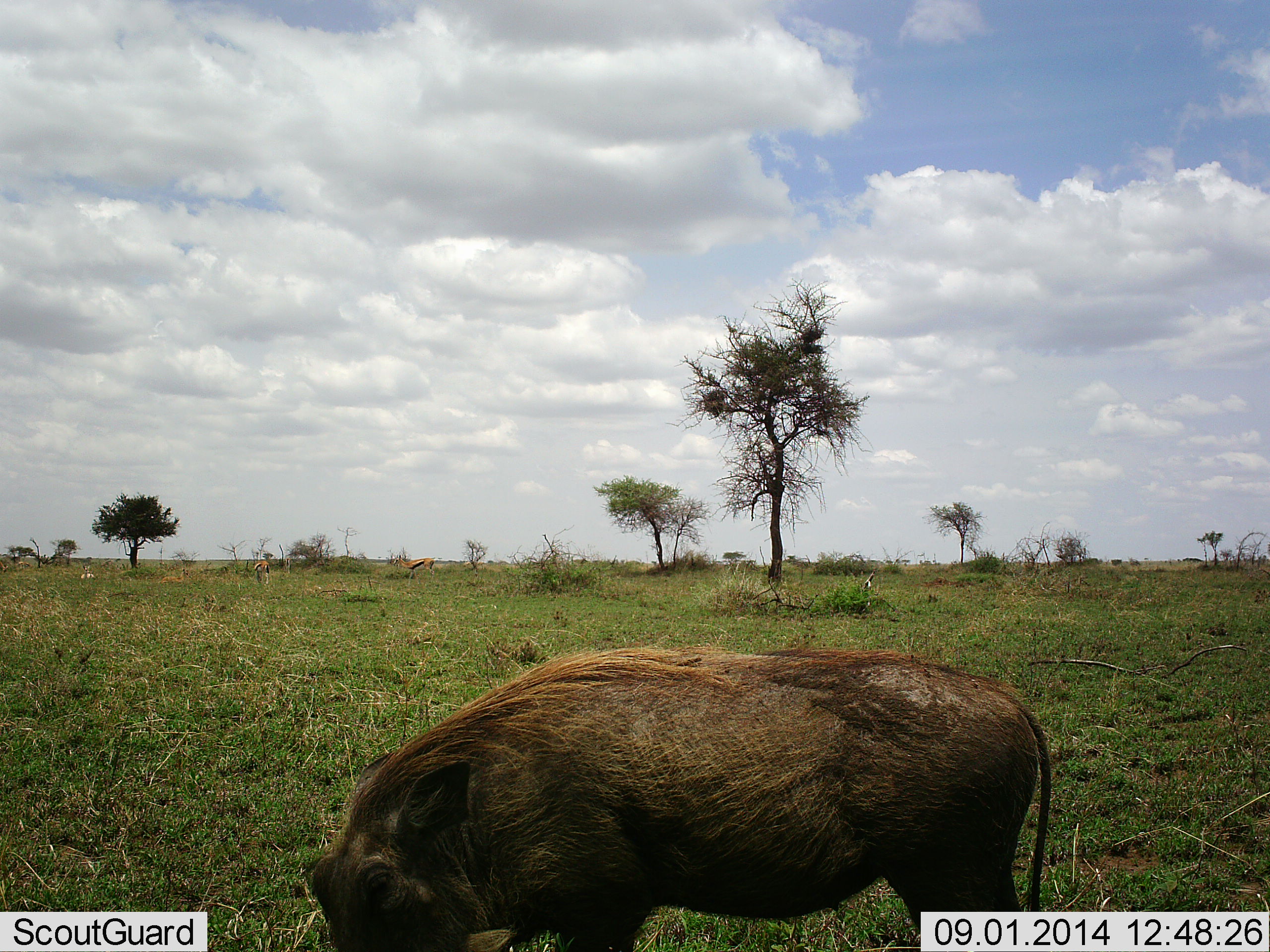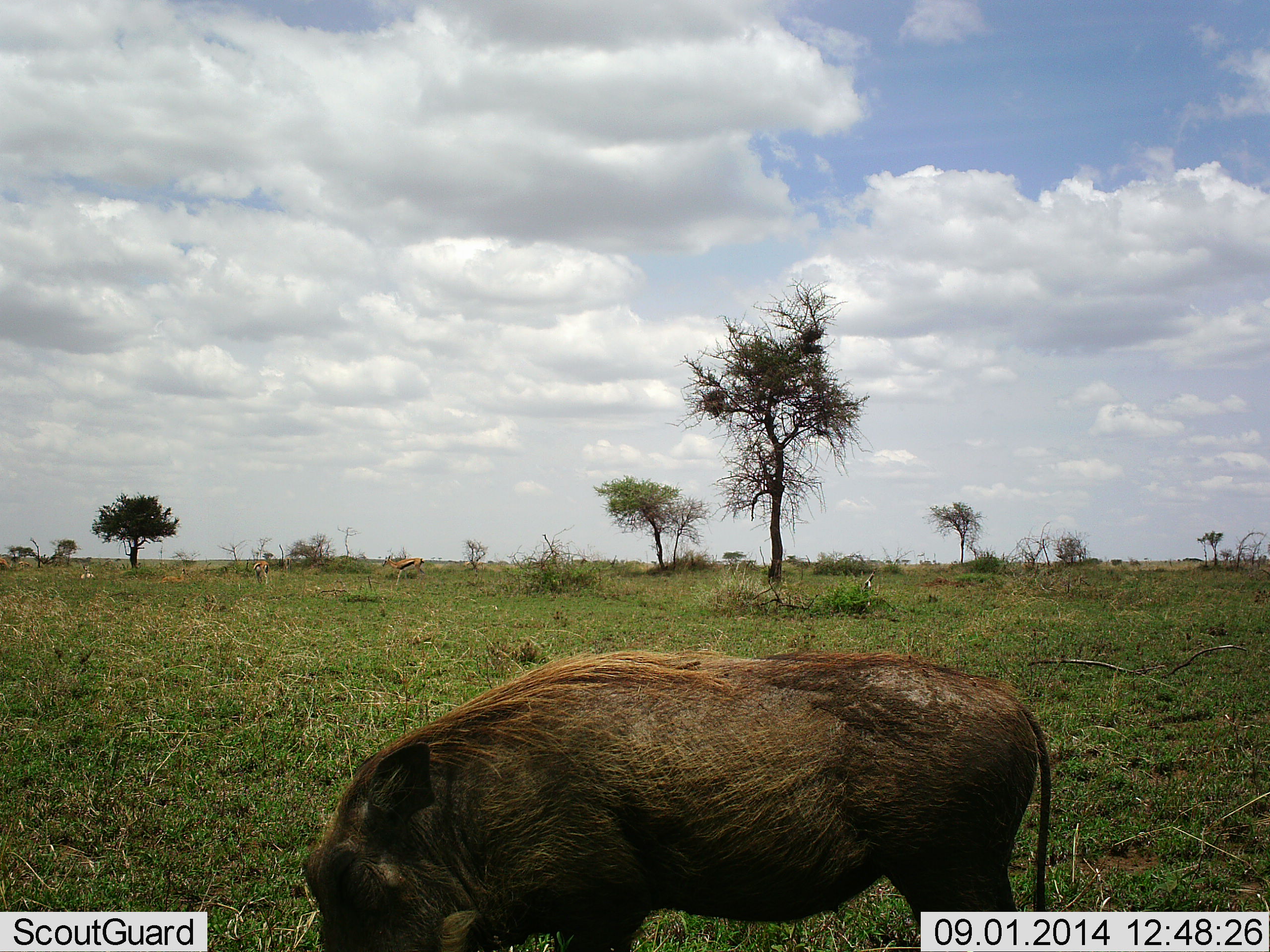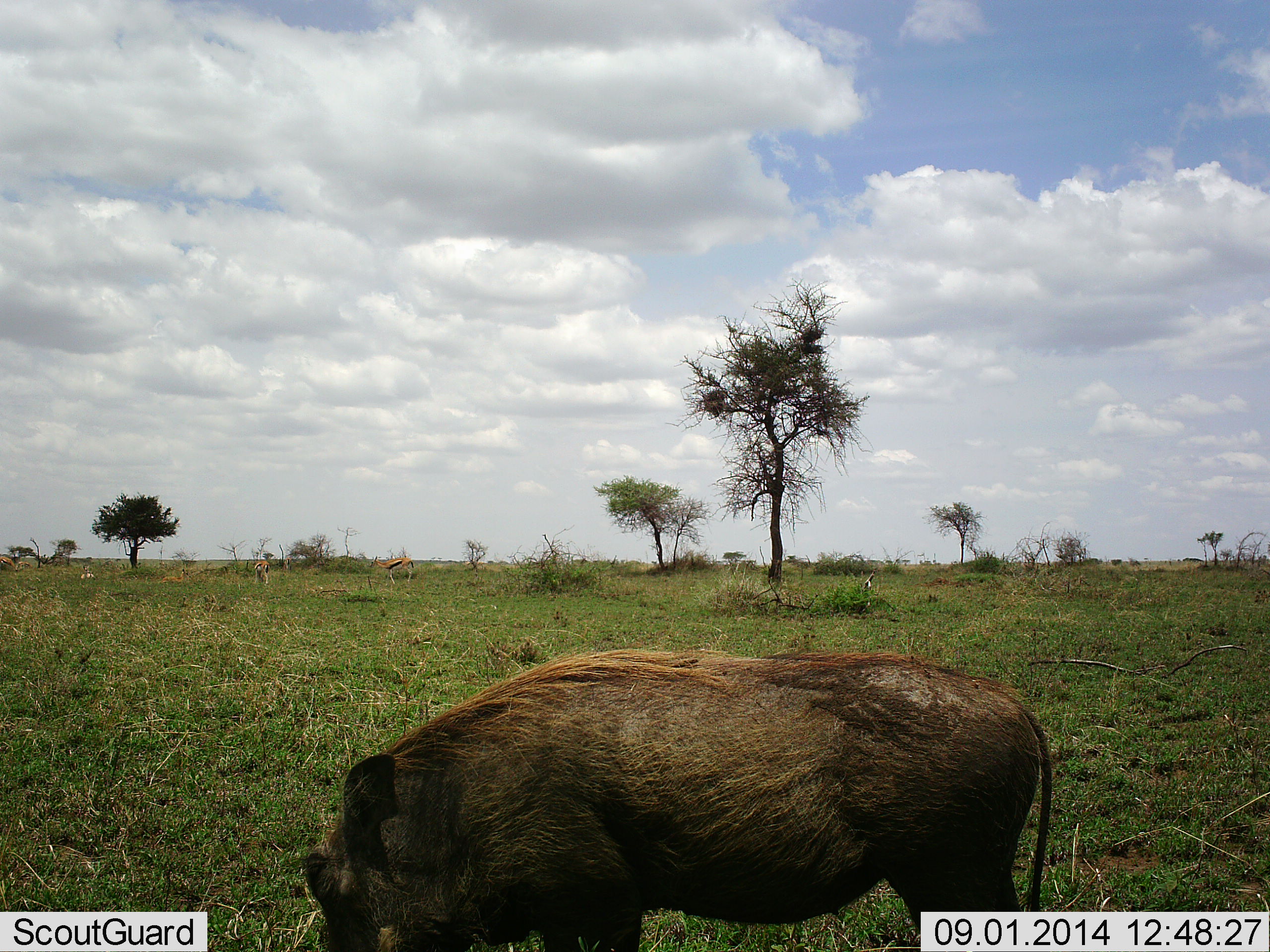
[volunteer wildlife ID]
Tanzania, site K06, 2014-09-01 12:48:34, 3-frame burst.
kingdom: Animalia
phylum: Chordata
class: Mammalia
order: Artiodactyla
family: Suidae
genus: Phacochoerus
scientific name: Phacochoerus africanus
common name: warthog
Warthog (Phacochoerus africanus), count 1. Behavior (volunteer vote fractions): standing 40%, resting 0%, moving 0%, interacting 0%. Young present (vote fraction): 0%. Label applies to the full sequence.